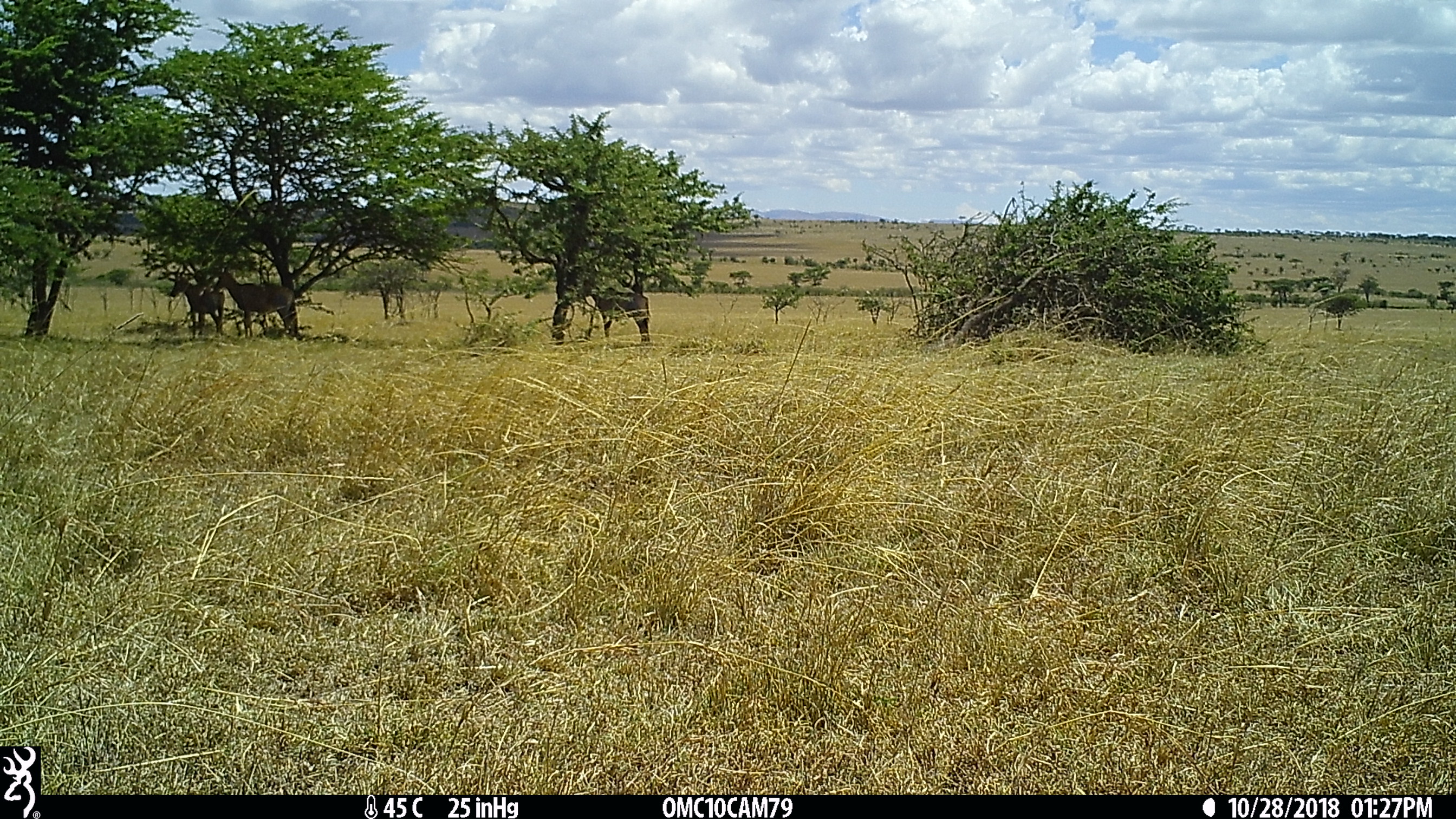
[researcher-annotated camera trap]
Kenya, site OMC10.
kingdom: Animalia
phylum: Chordata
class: Mammalia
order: Artiodactyla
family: Bovidae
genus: Damaliscus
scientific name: Damaliscus lunatus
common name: topi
Topi (Damaliscus lunatus).